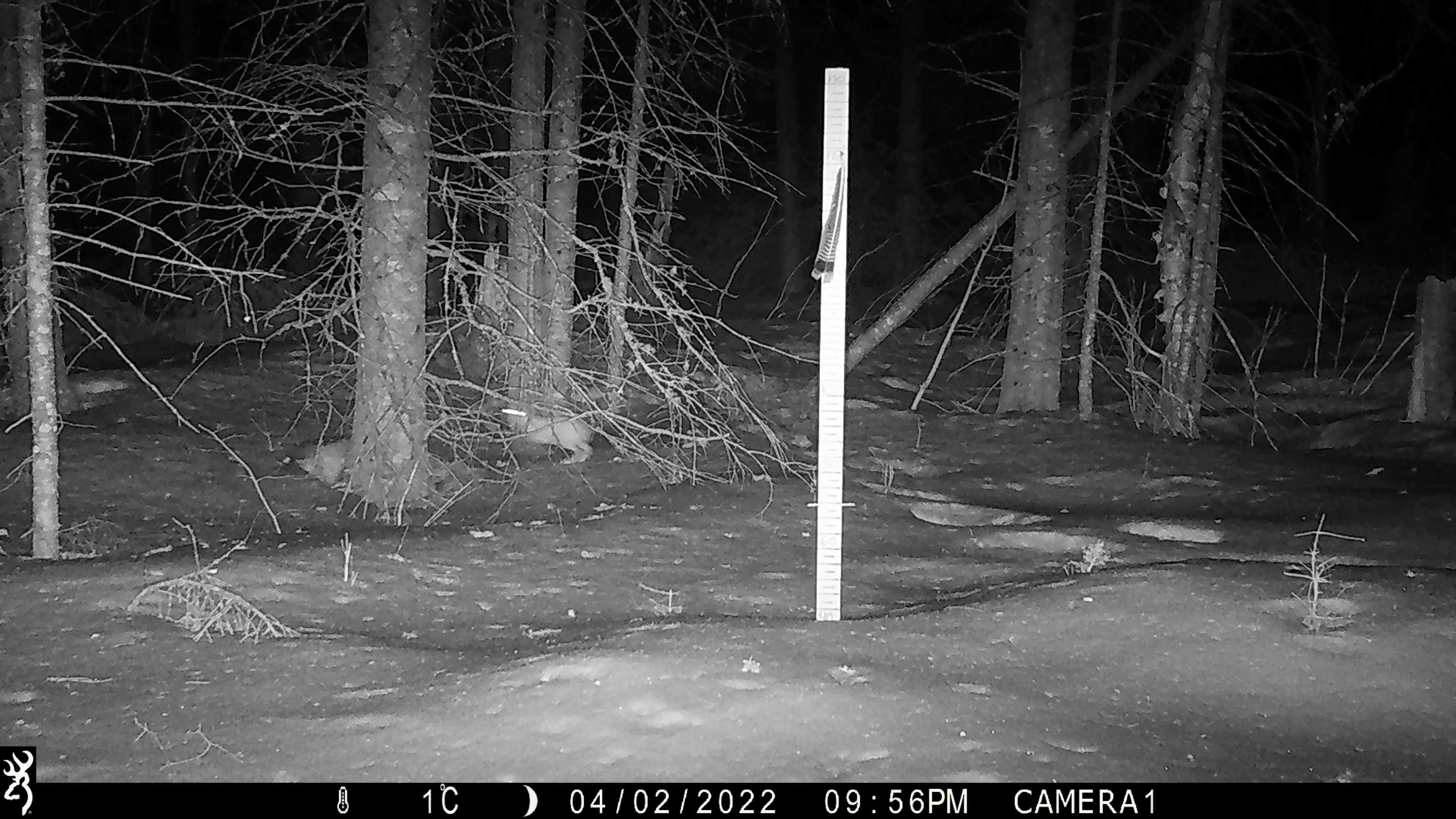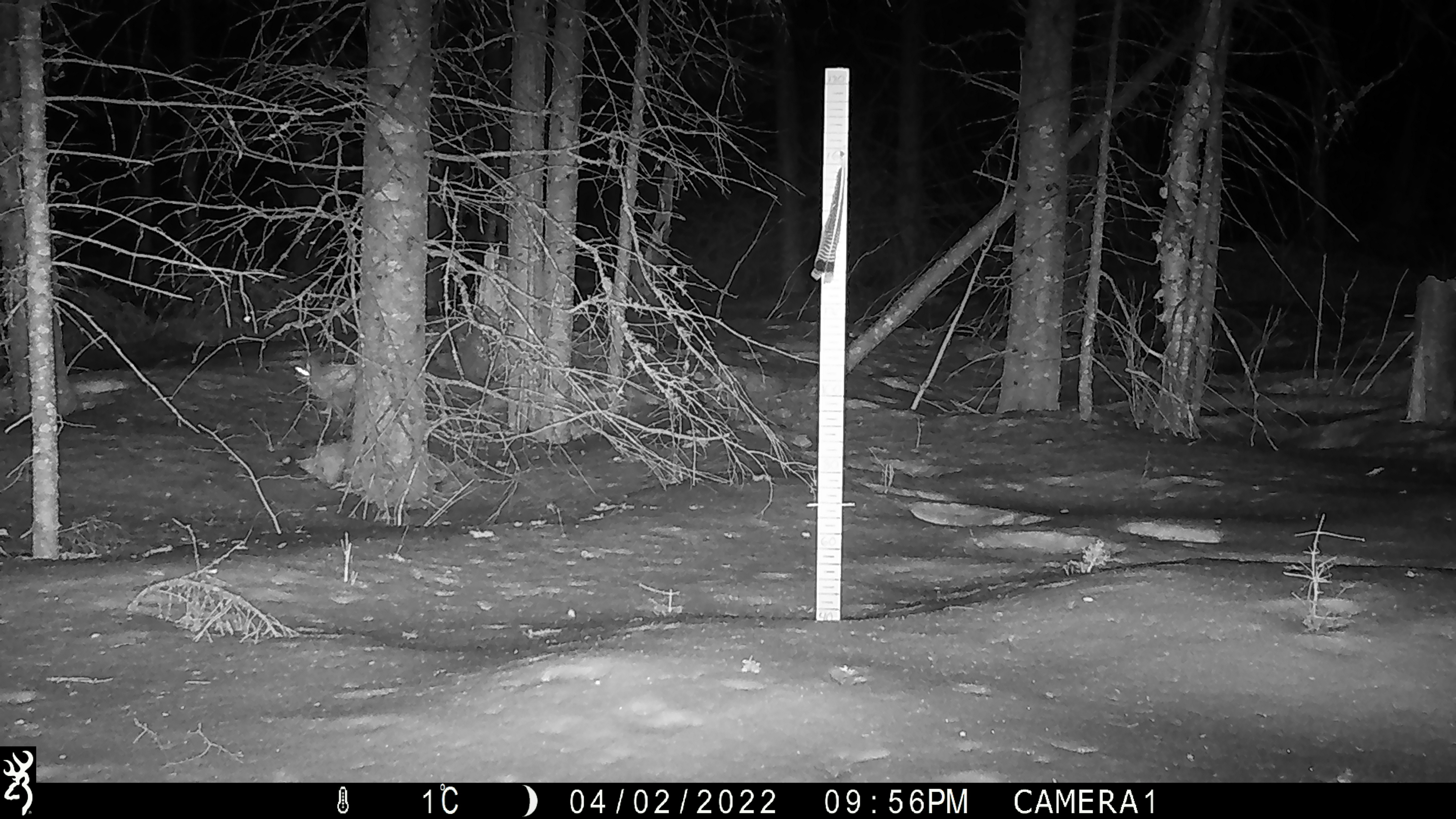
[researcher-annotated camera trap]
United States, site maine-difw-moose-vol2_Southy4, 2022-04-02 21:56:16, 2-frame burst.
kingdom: Animalia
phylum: Chordata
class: Mammalia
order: Lagomorpha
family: Leporidae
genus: Lepus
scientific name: Lepus americanus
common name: snowshoe hare